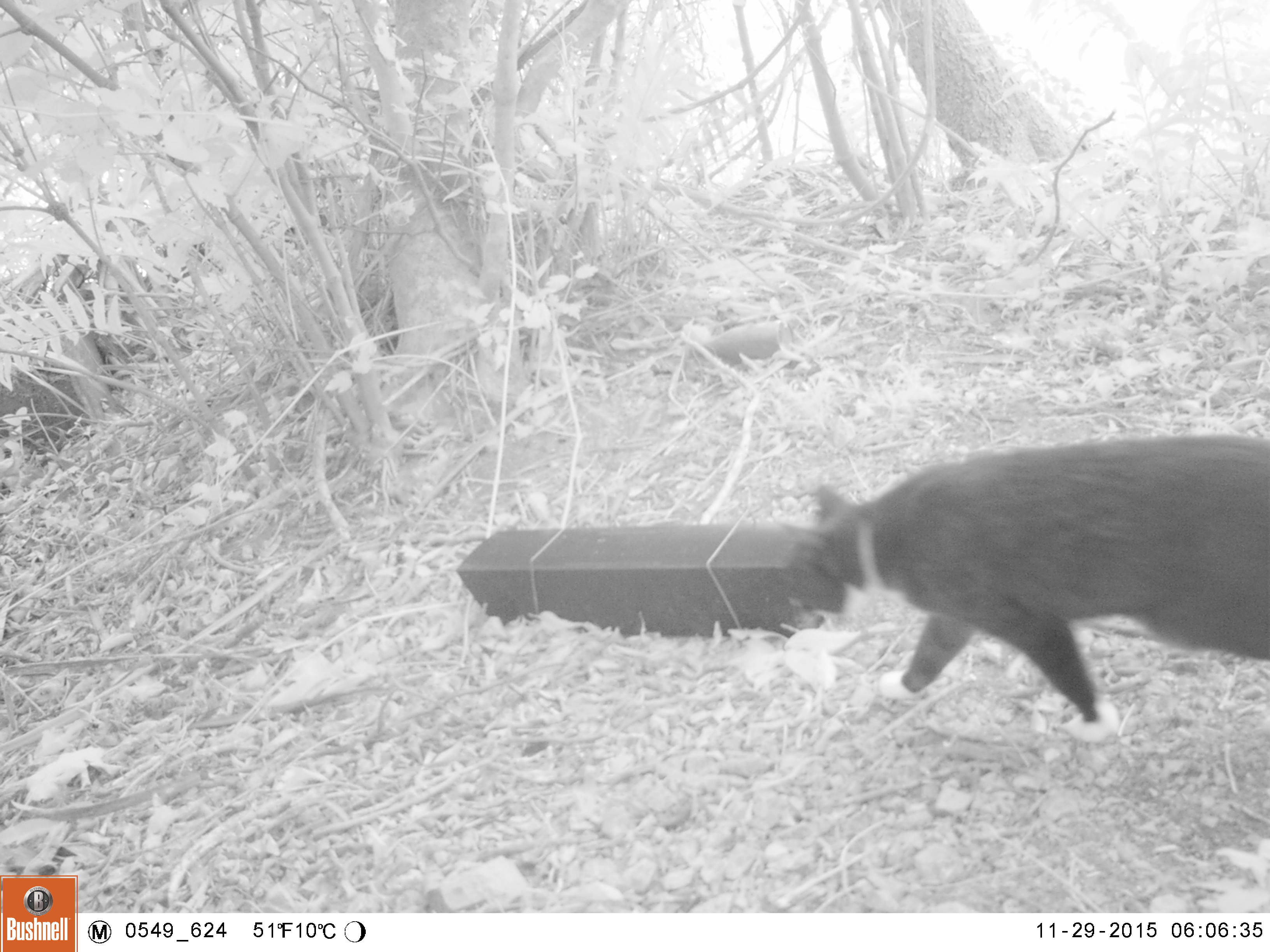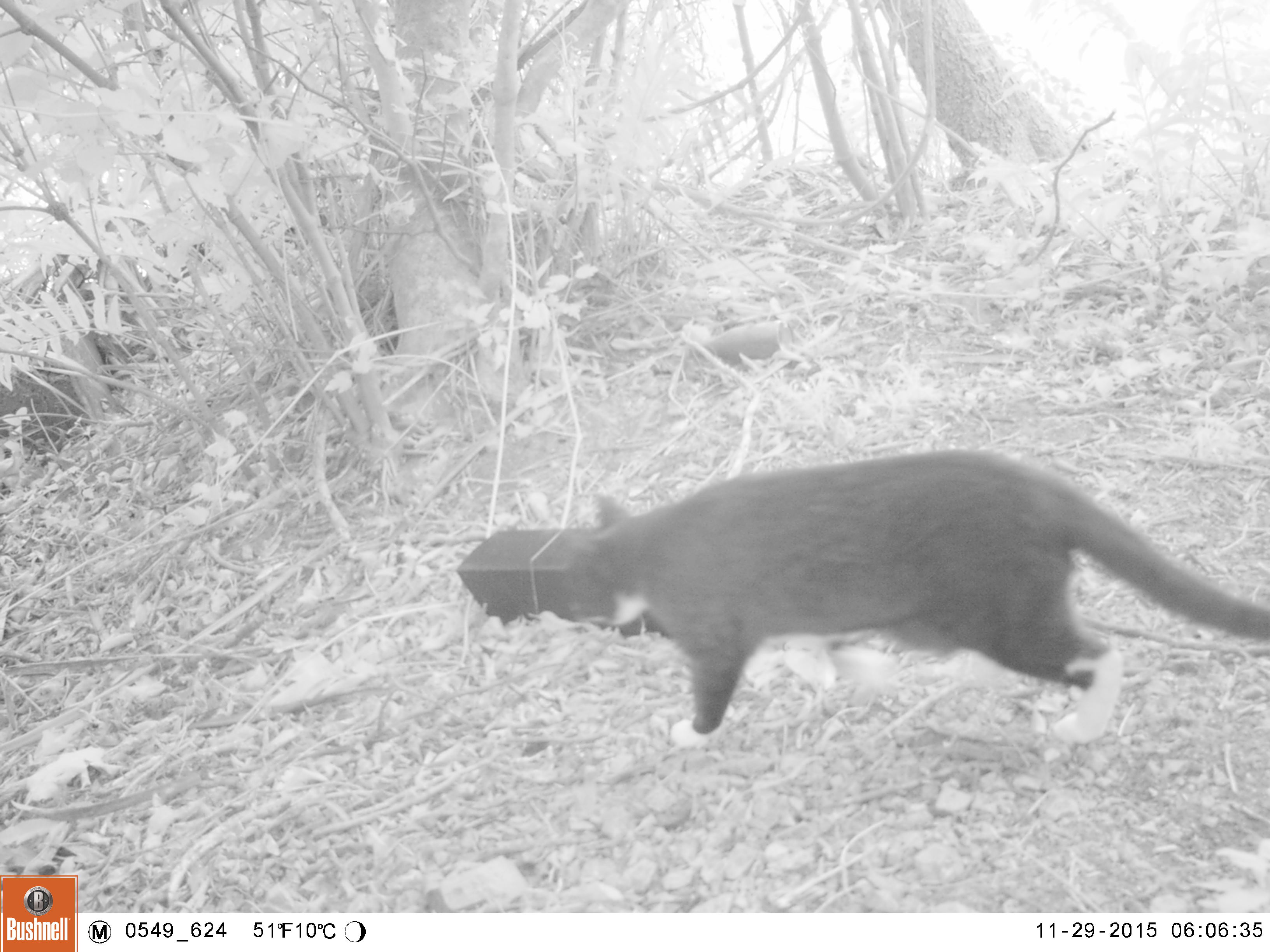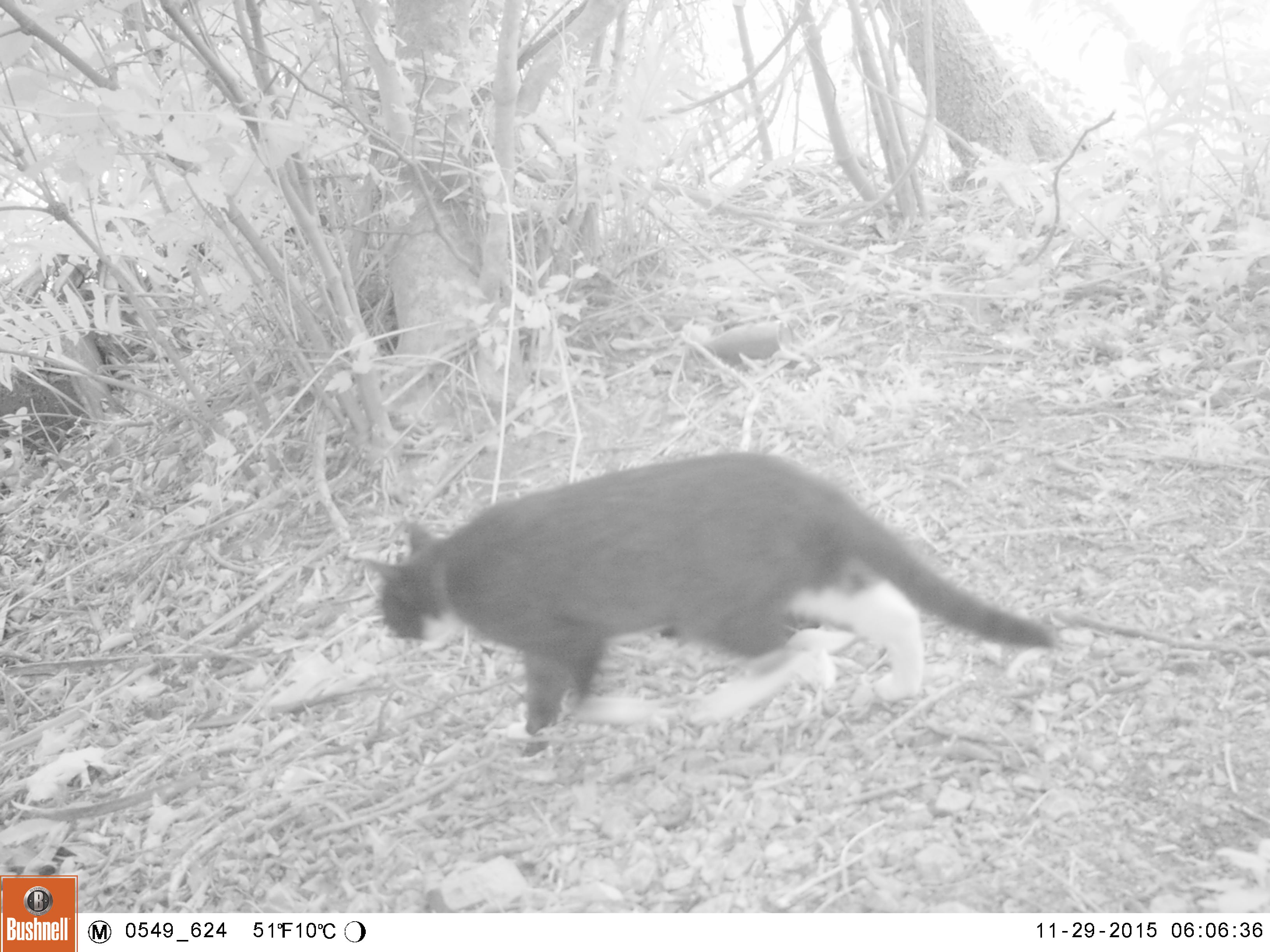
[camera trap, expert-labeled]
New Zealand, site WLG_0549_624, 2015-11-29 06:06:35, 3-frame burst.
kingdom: Animalia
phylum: Chordata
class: Mammalia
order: Carnivora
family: Felidae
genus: Felis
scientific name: Felis catus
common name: domestic cat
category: cat